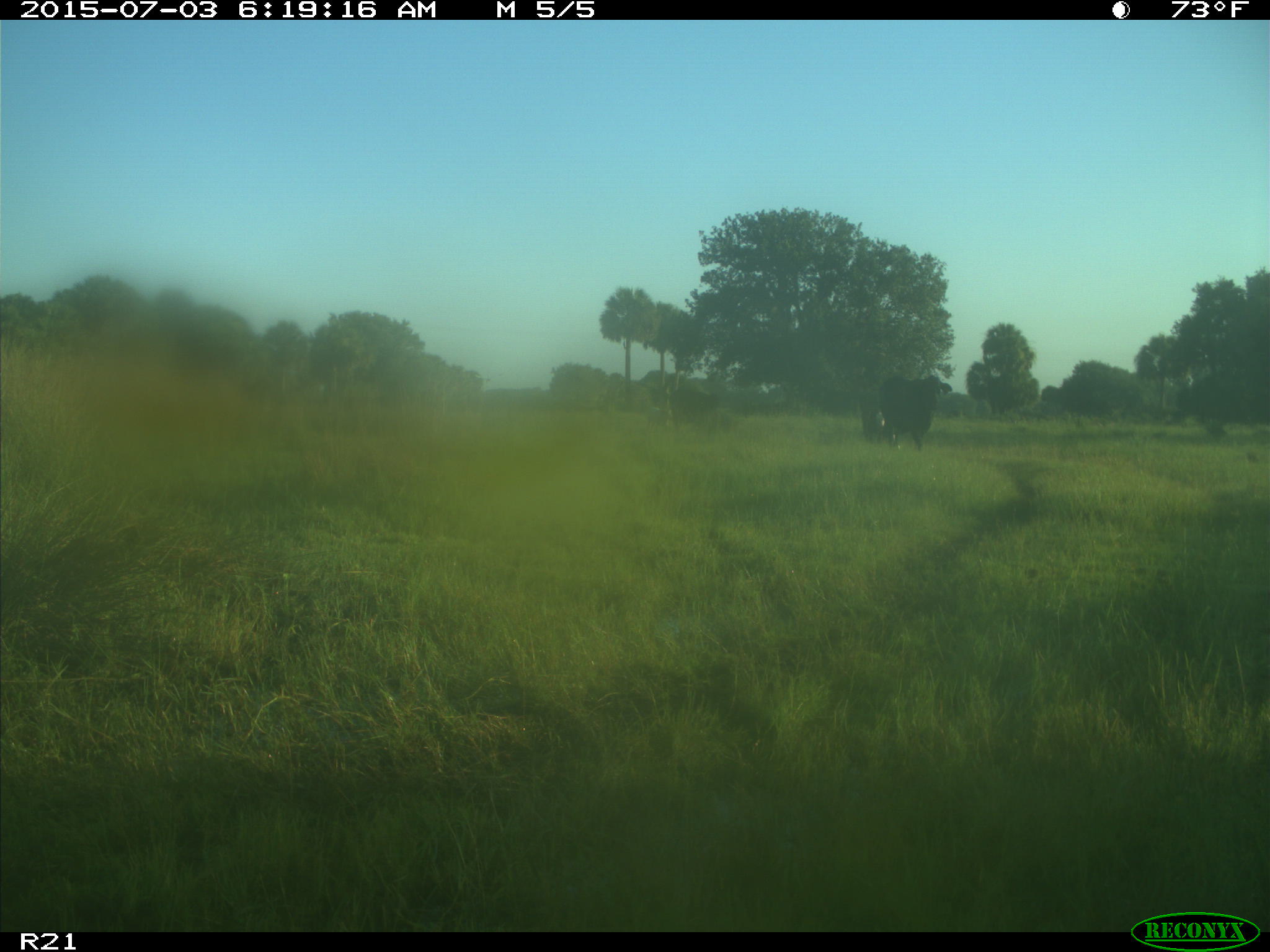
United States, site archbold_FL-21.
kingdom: Animalia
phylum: Chordata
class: Mammalia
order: Artiodactyla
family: Bovidae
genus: Bos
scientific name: Bos taurus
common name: domestic cow